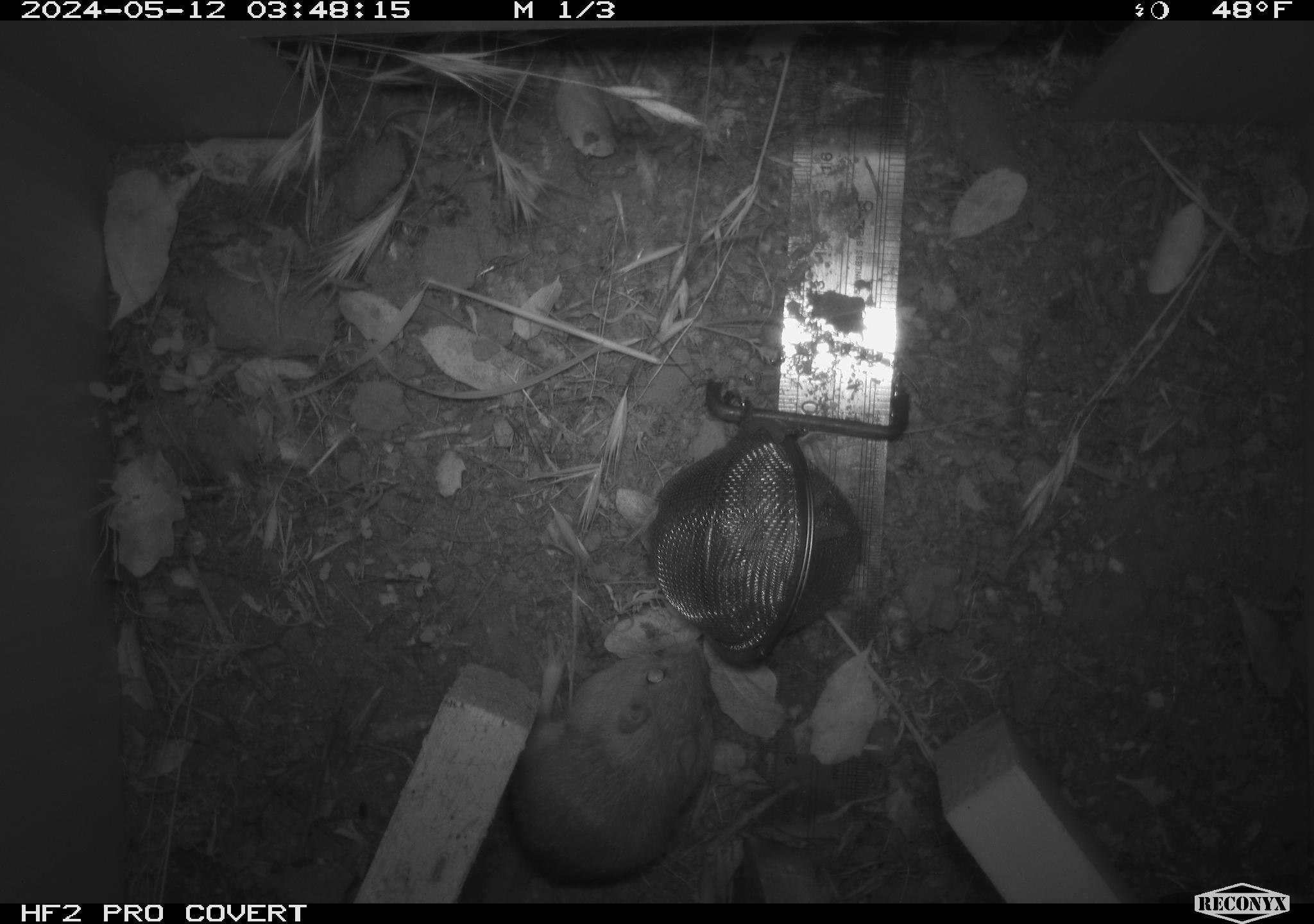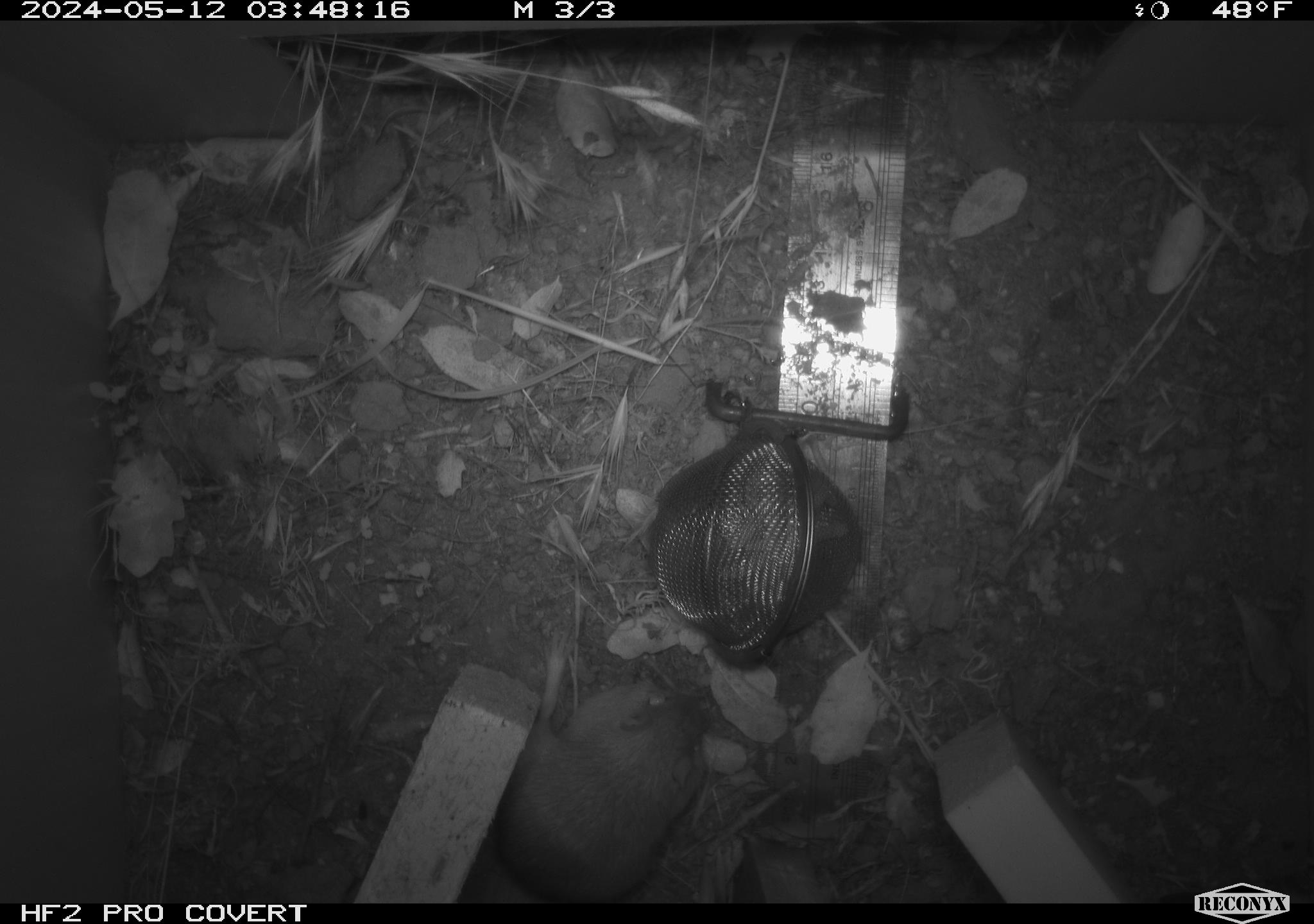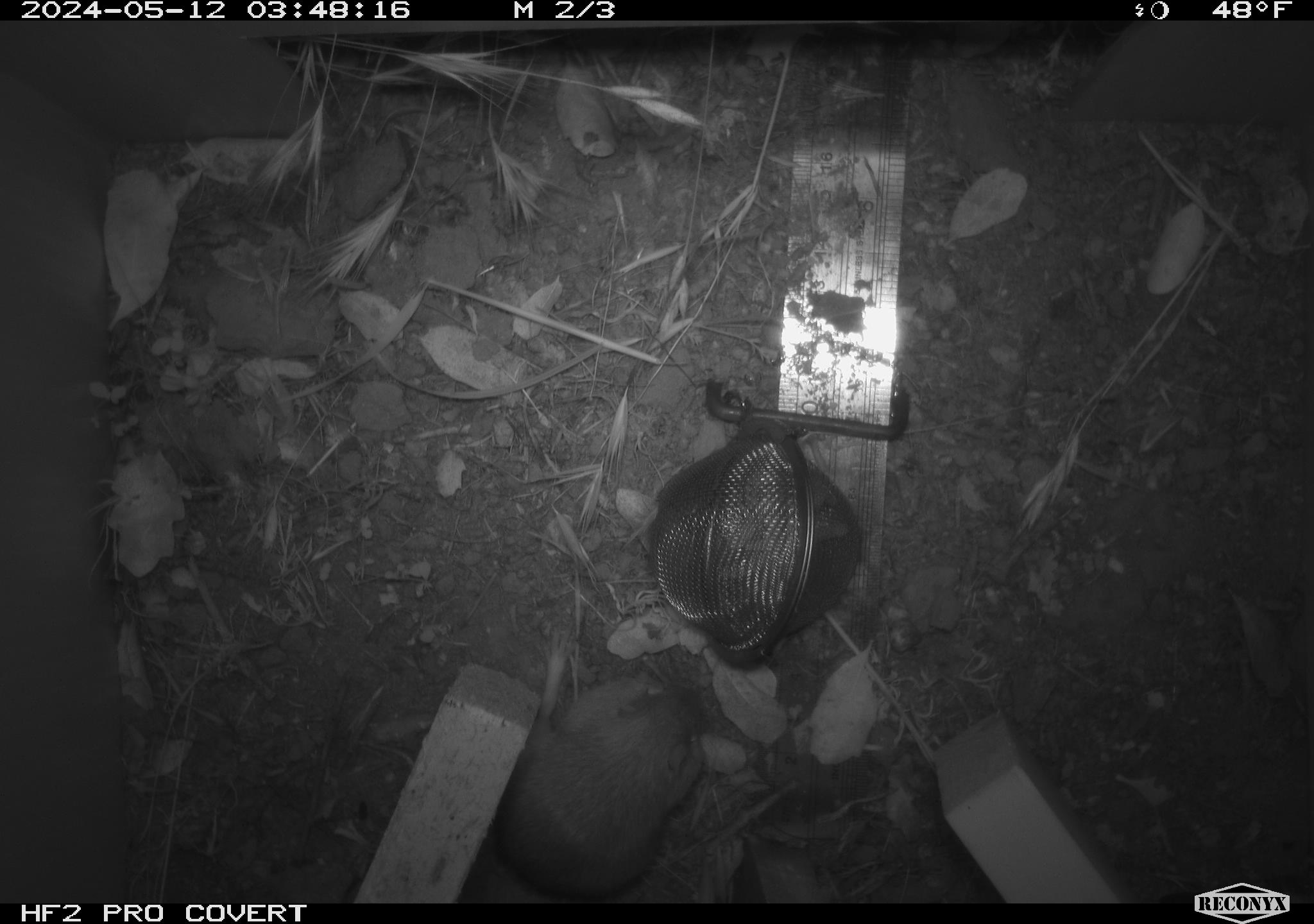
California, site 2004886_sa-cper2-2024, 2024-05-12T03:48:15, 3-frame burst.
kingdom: Animalia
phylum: Chordata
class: Mammalia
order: Rodentia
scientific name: Rodentia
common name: rodent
Rodent (Rodentia).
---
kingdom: Animalia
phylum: Chordata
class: Mammalia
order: Rodentia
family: Heteromyidae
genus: Dipodomys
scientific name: Dipodomys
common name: kangaroo rats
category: dipodomys species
Dipodomys species (kangaroo rats) (Dipodomys).